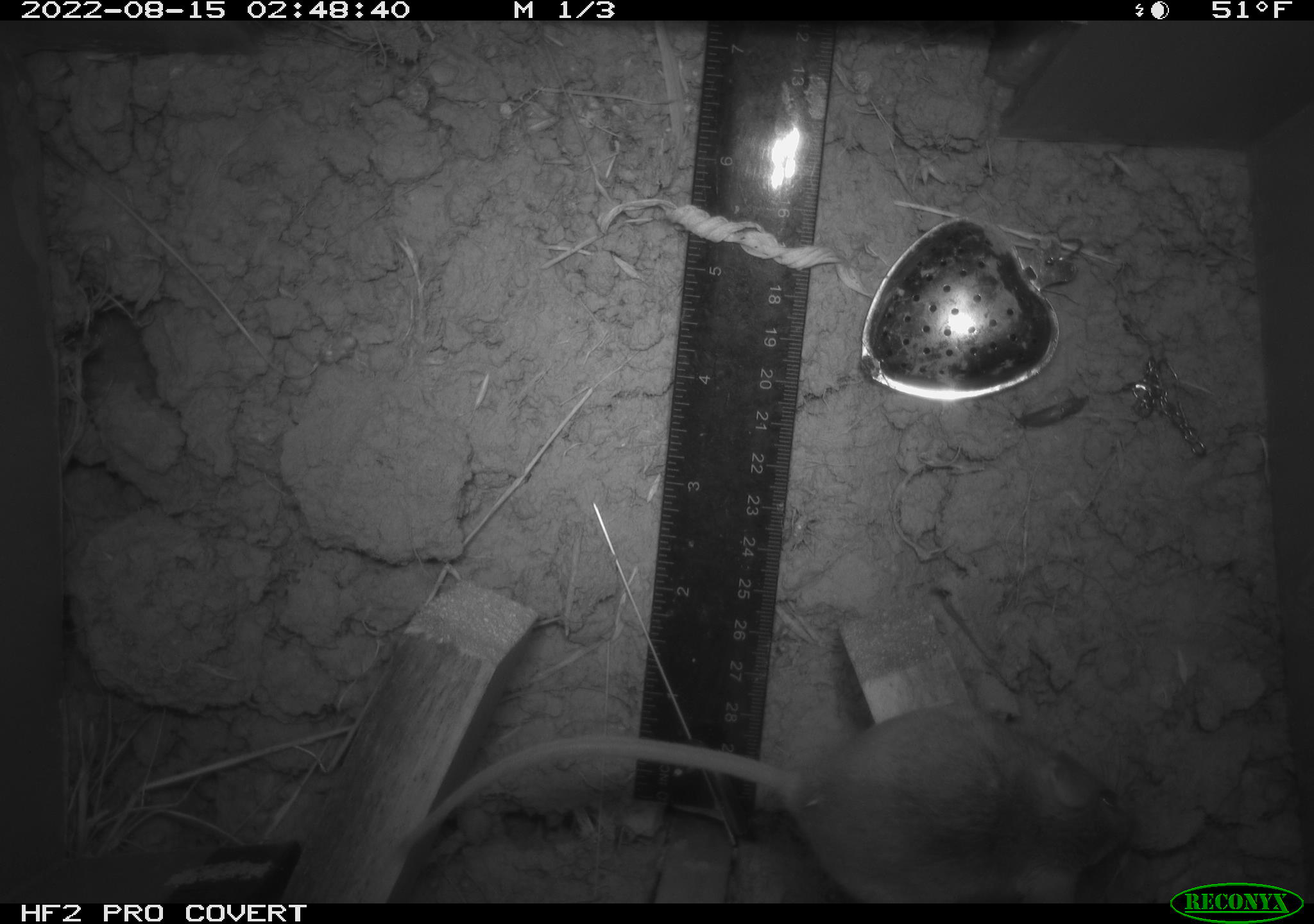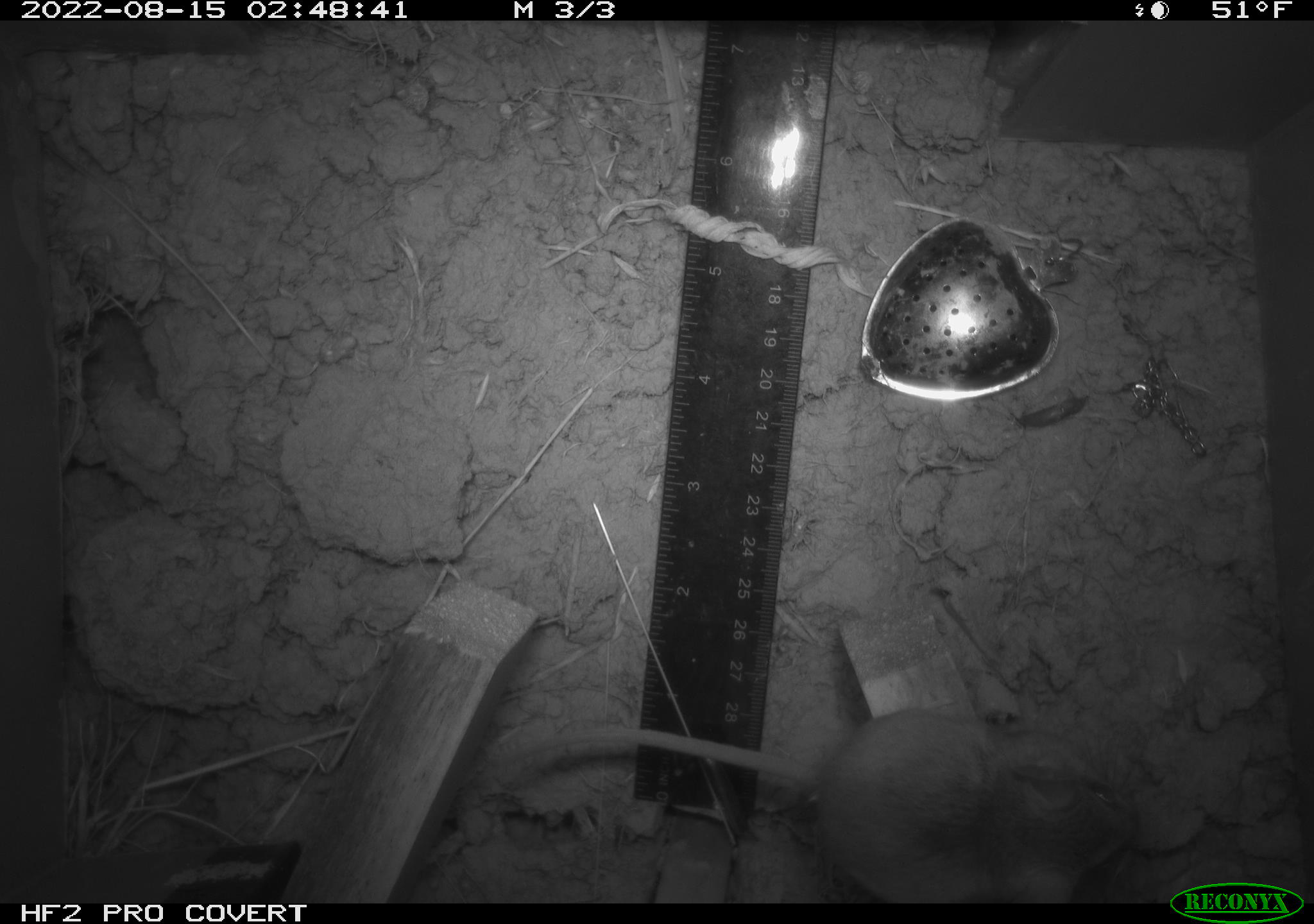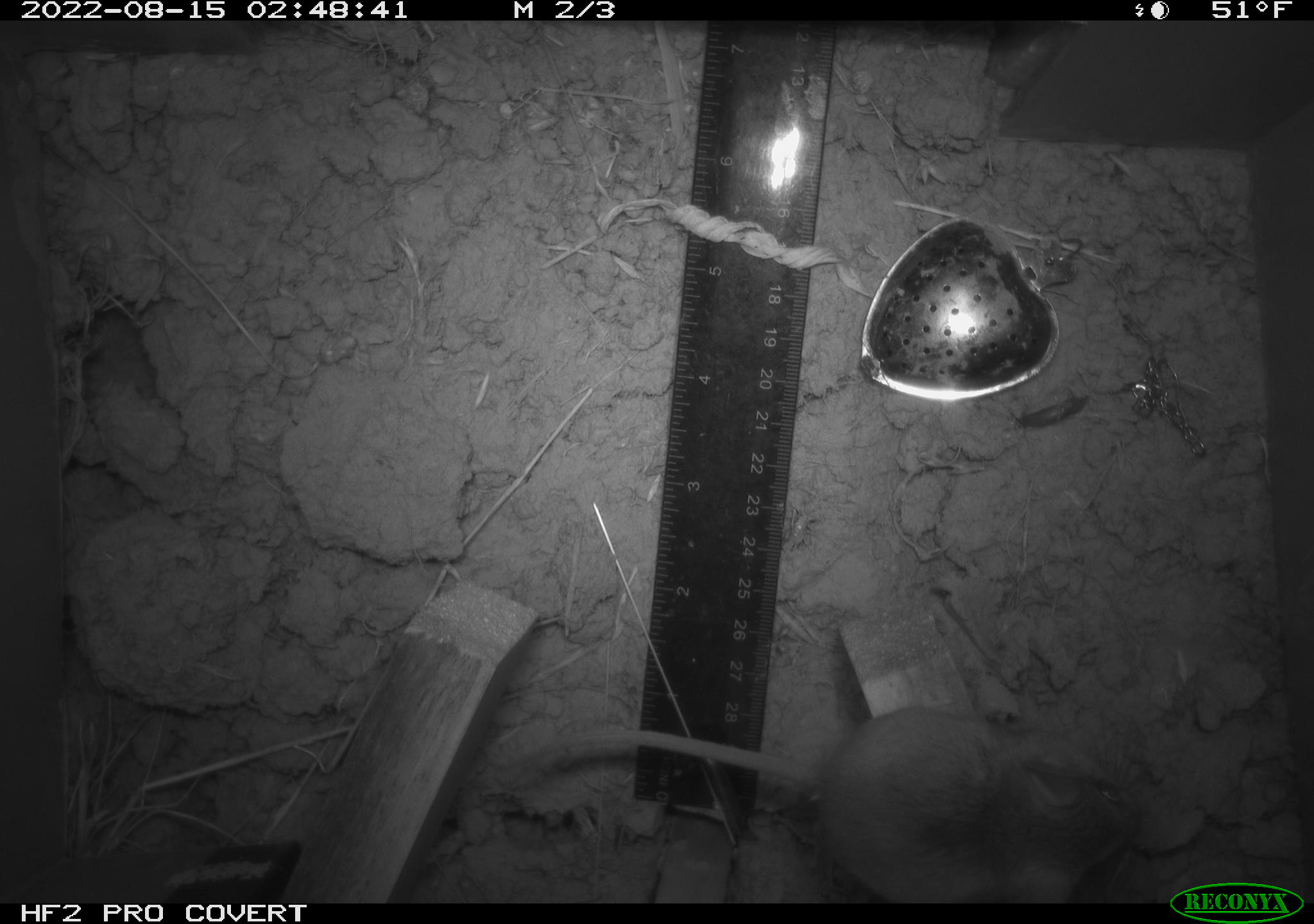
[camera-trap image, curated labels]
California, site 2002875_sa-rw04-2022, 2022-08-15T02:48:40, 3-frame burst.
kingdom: Animalia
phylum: Chordata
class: Mammalia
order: Rodentia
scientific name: Rodentia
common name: mouse species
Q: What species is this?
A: Mouse species (Rodentia).